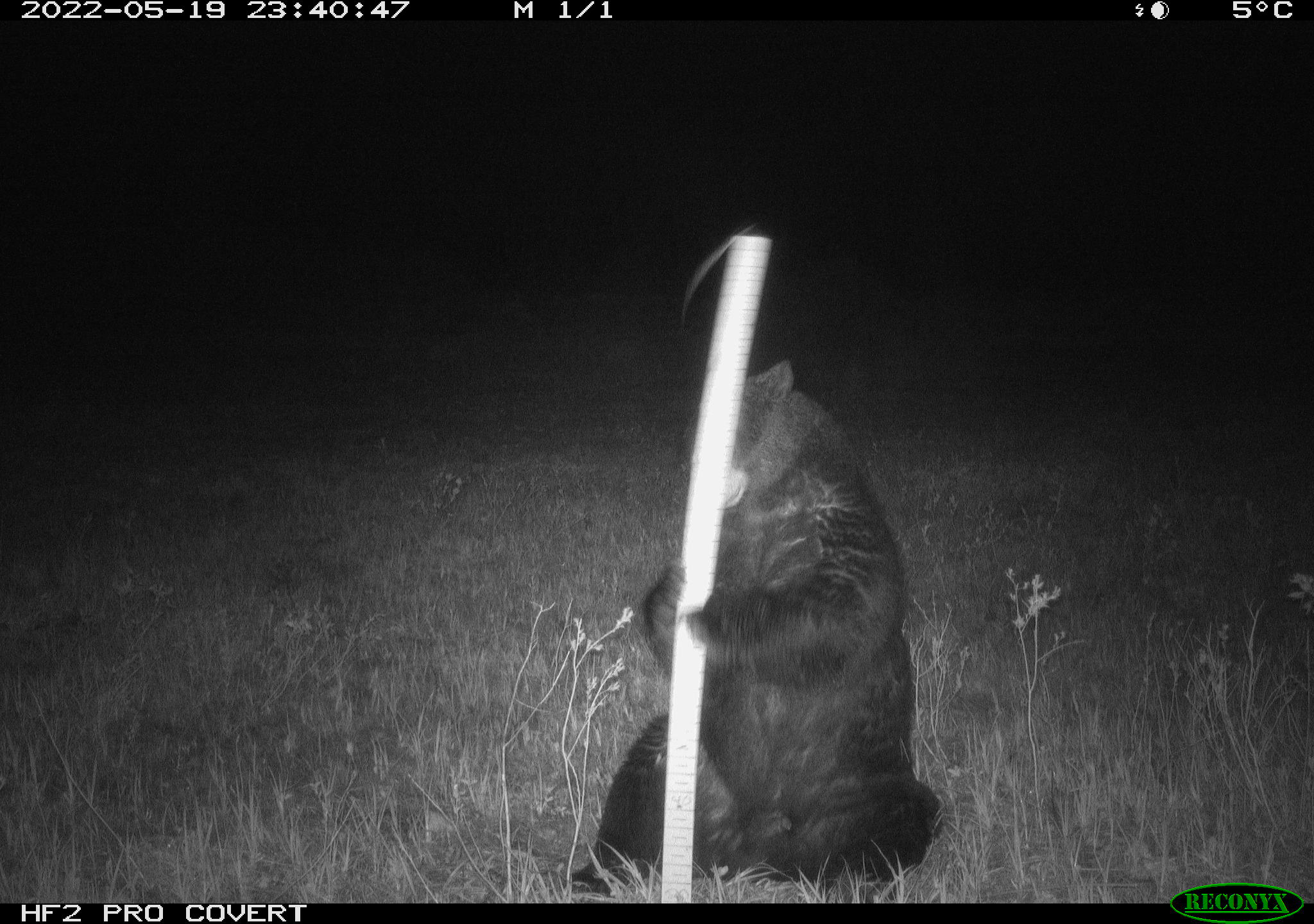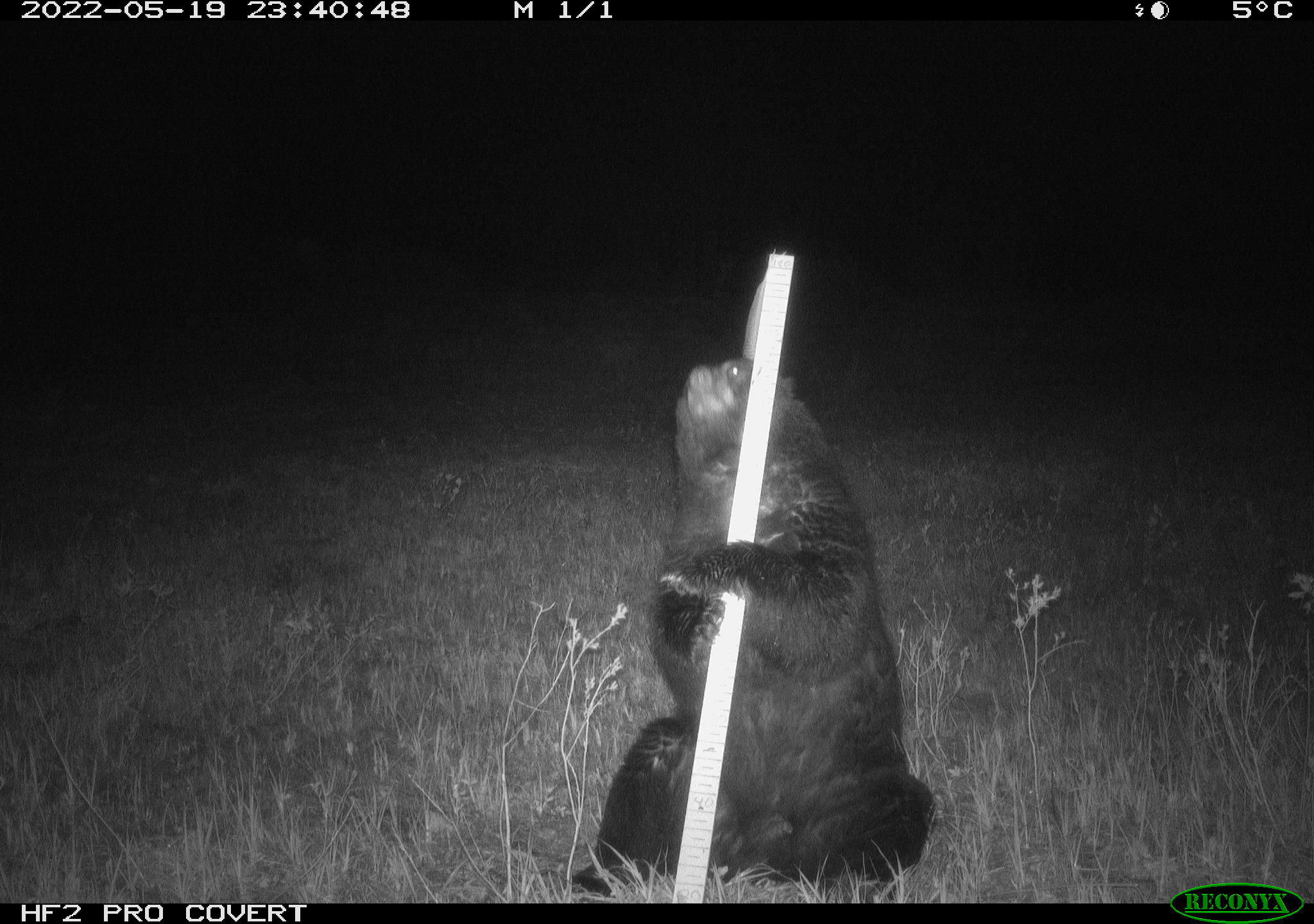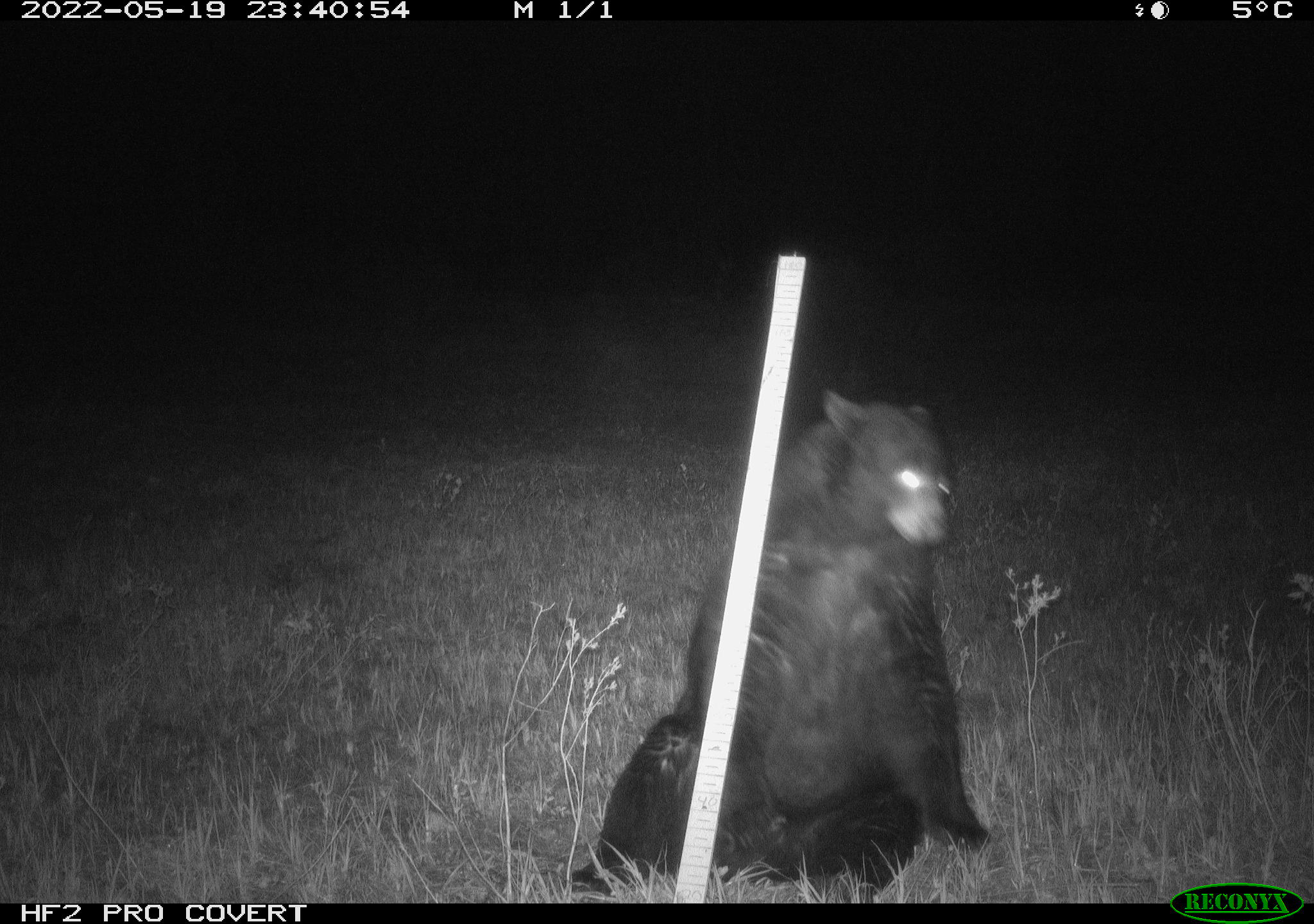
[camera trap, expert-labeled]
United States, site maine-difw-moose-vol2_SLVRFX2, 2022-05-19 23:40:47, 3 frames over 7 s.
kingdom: Animalia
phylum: Chordata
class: Mammalia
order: Carnivora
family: Ursidae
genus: Ursus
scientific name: Ursus americanus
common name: black bear